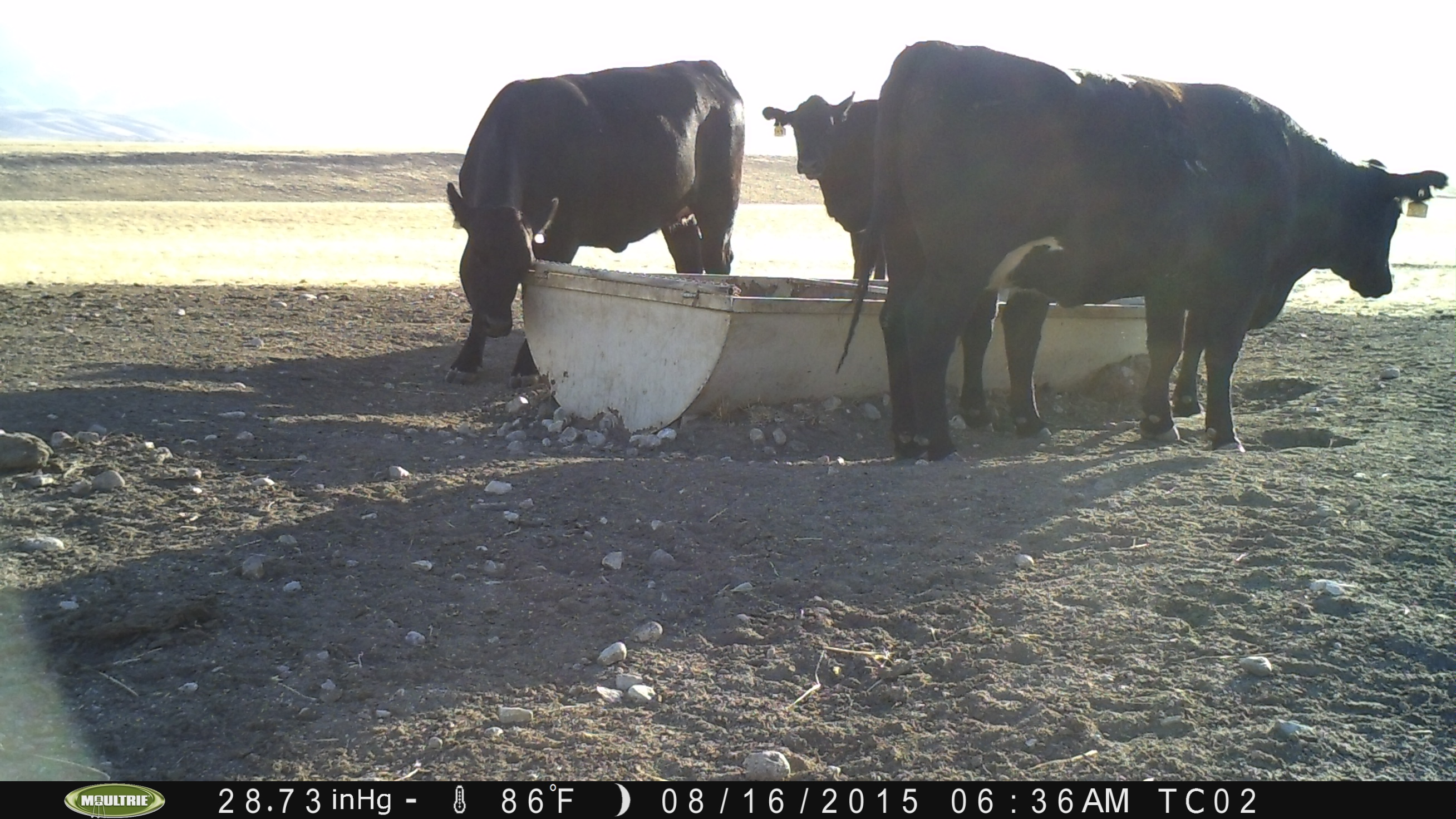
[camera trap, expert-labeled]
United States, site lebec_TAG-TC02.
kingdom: Animalia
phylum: Chordata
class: Mammalia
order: Artiodactyla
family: Bovidae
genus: Bos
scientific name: Bos taurus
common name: domestic cow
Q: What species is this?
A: Bos taurus (domestic cow).